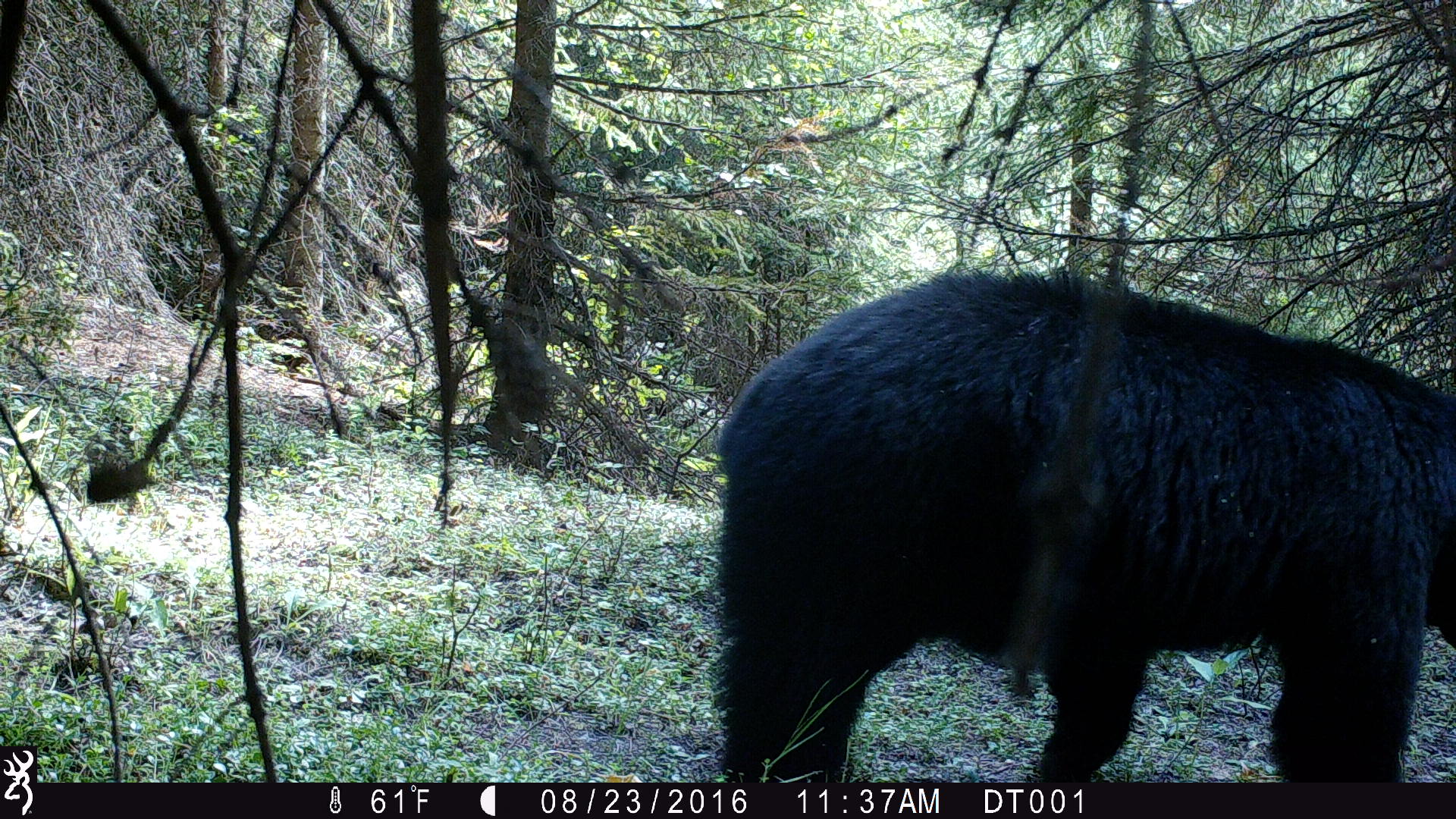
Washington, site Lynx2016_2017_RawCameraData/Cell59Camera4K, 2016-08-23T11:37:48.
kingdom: Animalia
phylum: Chordata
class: Mammalia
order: Carnivora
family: Ursidae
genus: Ursus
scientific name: Ursus americanus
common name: american black bear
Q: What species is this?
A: Ursus americanus (american black bear).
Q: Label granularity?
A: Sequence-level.